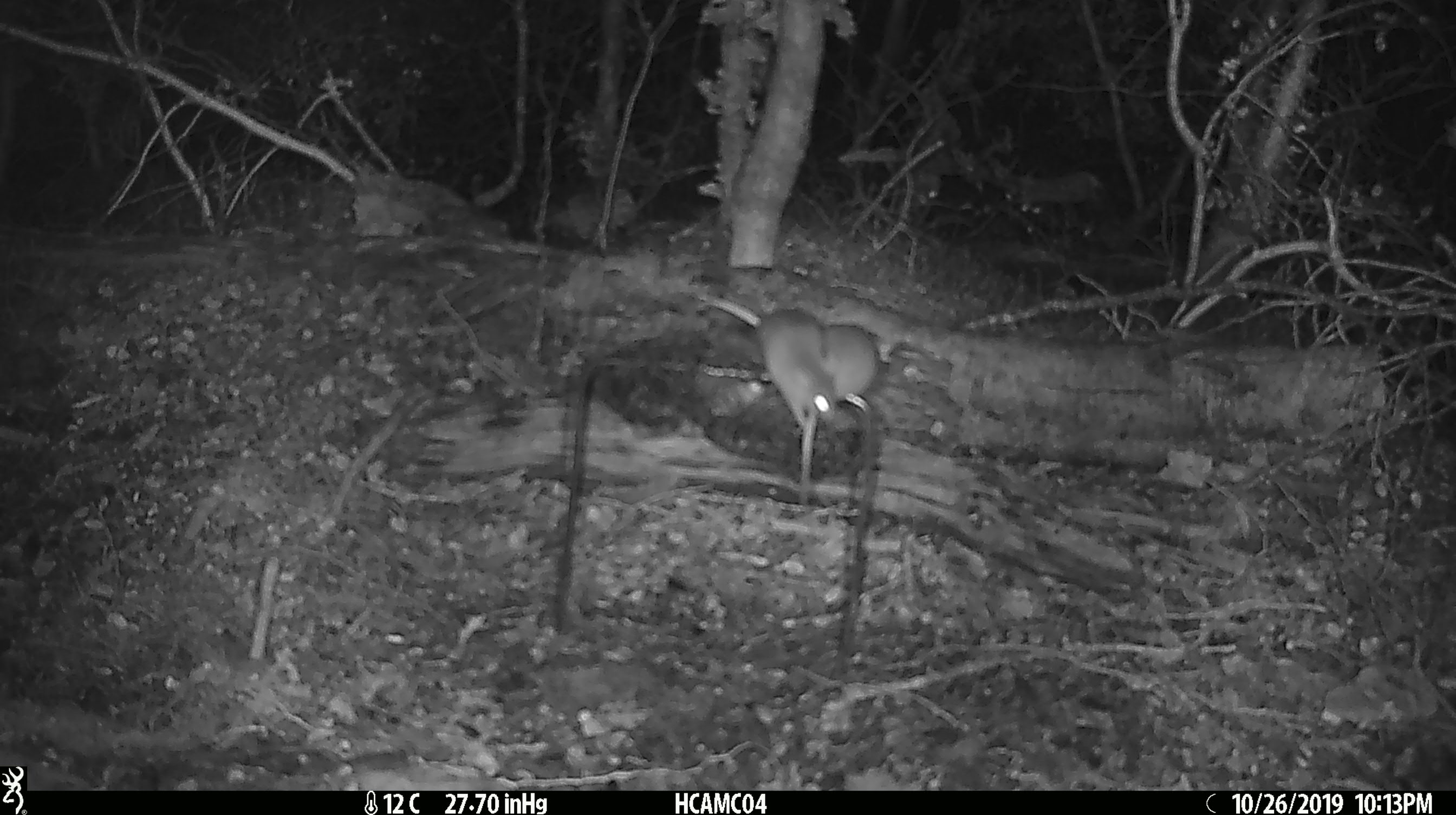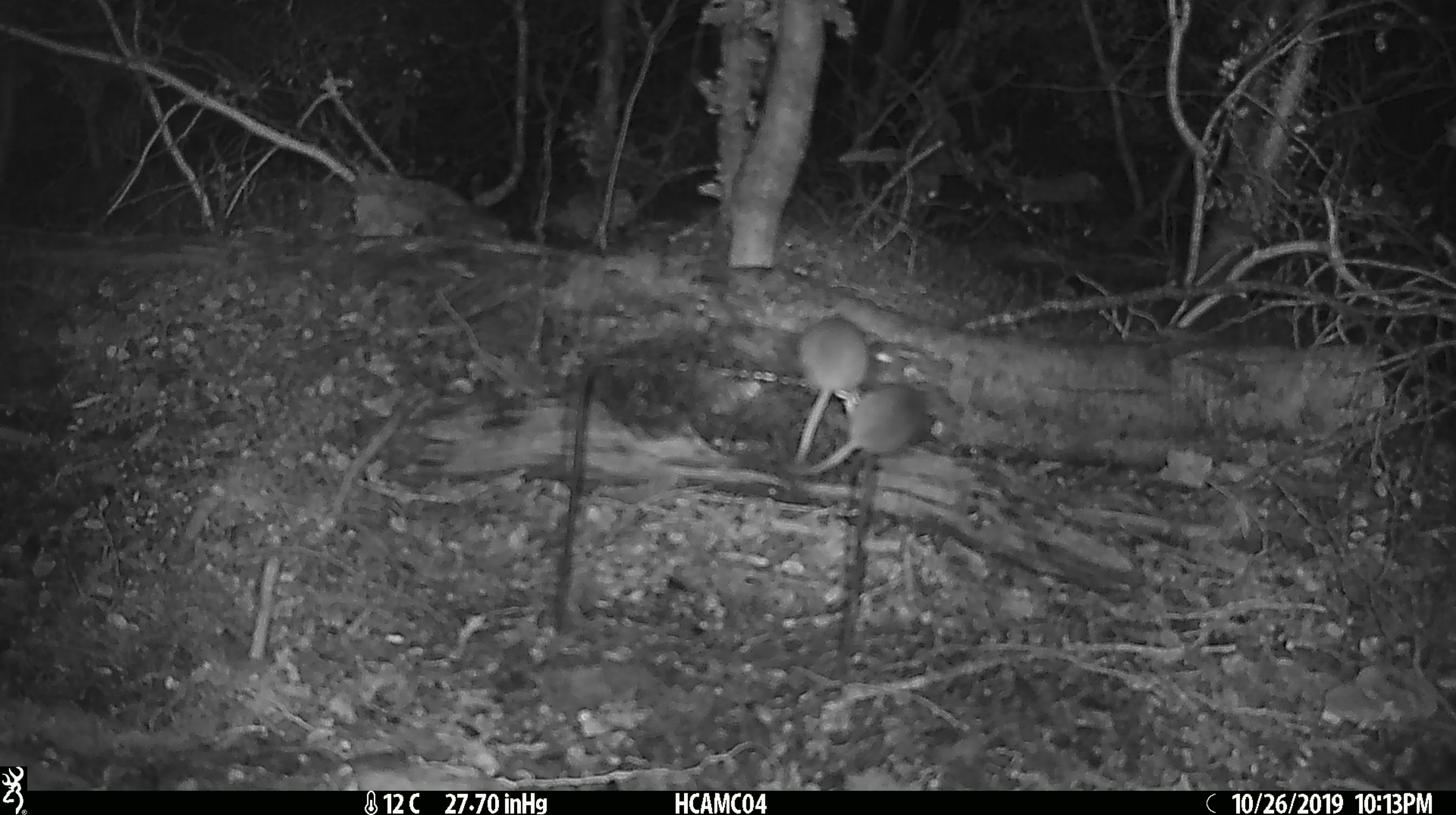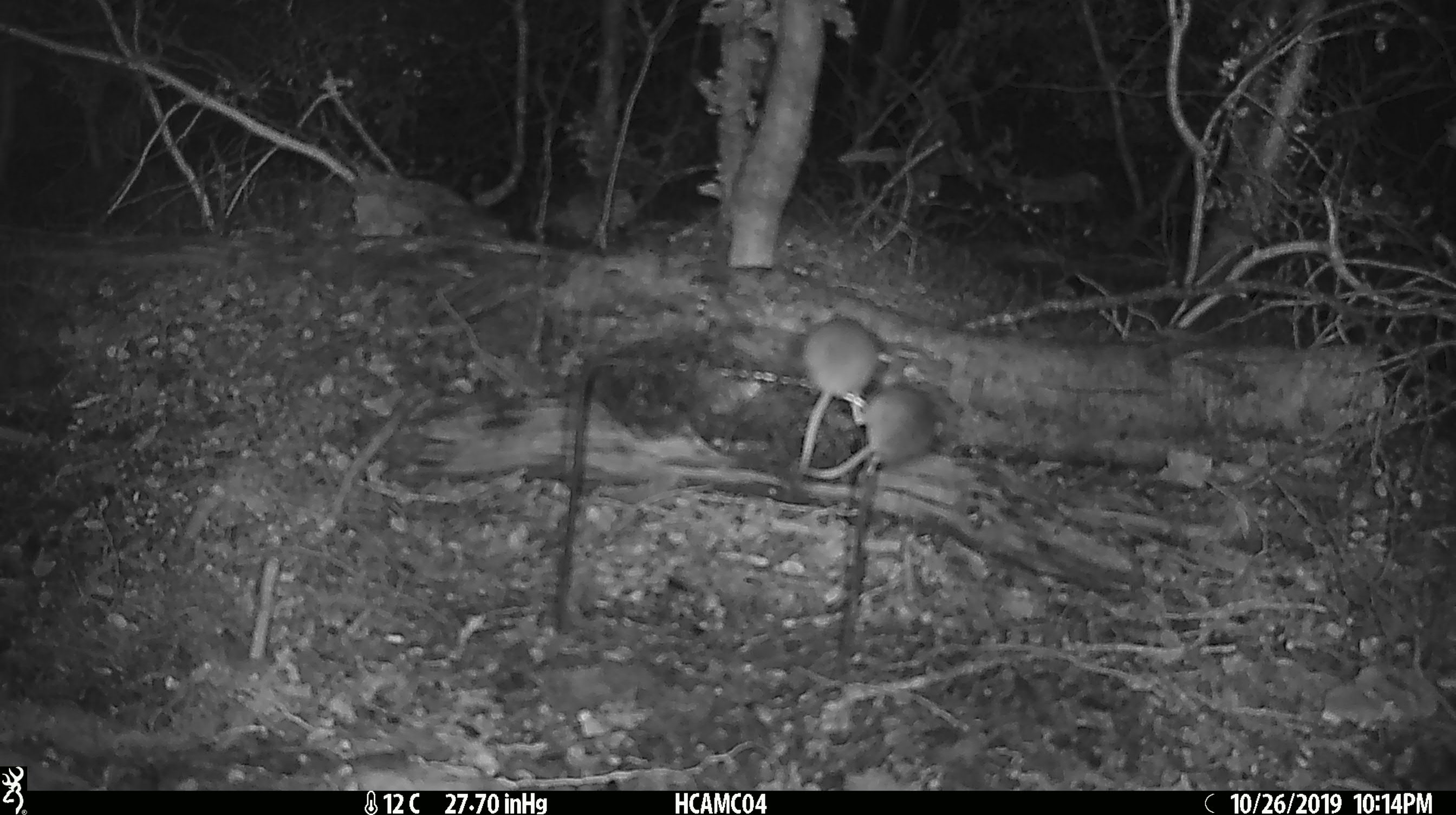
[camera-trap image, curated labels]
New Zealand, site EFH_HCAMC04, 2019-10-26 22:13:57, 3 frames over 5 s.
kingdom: Animalia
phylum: Chordata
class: Mammalia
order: Rodentia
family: Muridae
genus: Mus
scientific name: Mus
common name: mouse